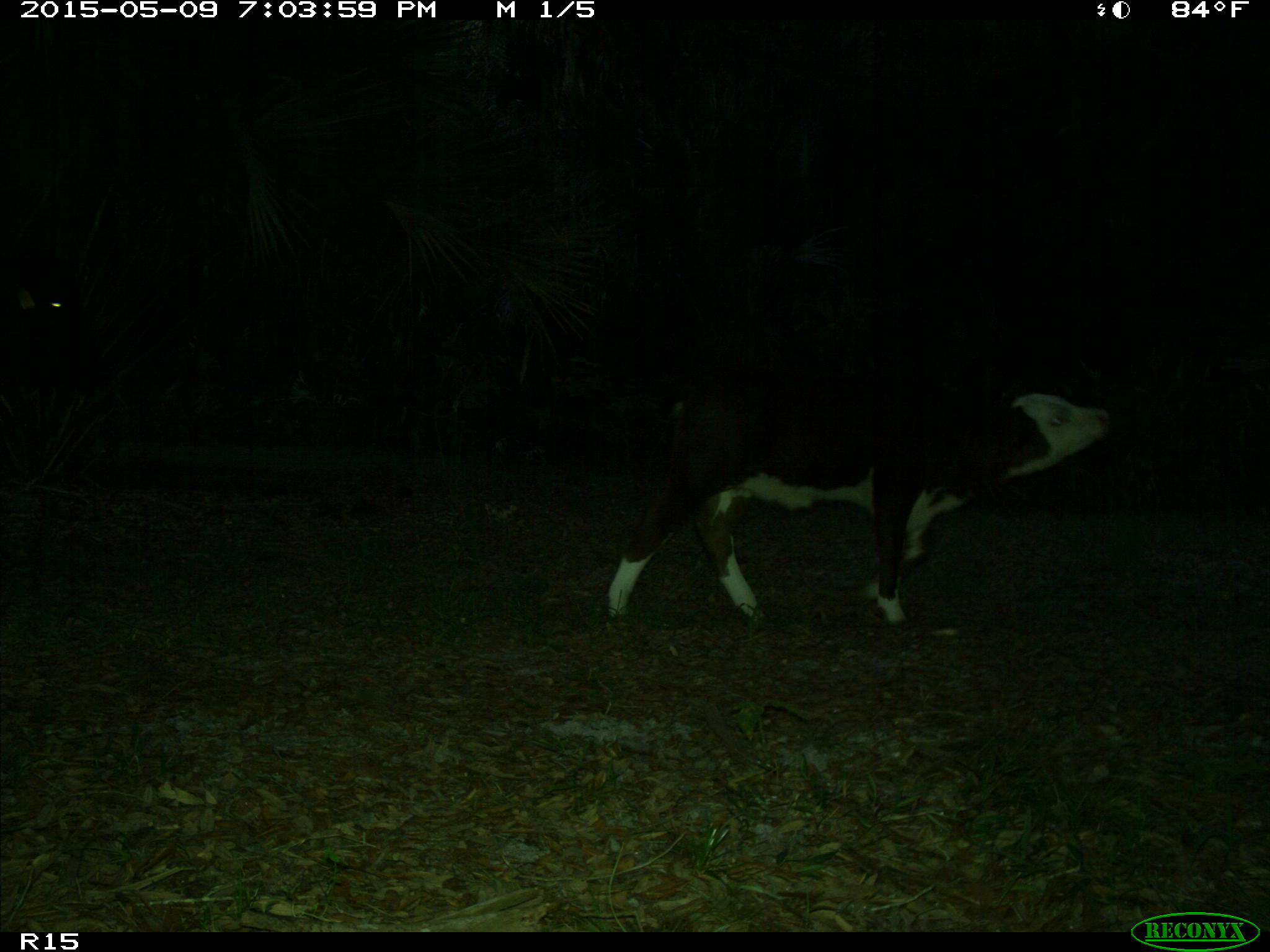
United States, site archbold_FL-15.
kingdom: Animalia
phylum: Chordata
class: Mammalia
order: Artiodactyla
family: Bovidae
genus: Bos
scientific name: Bos taurus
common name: domestic cow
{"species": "Bos taurus (domestic cow)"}